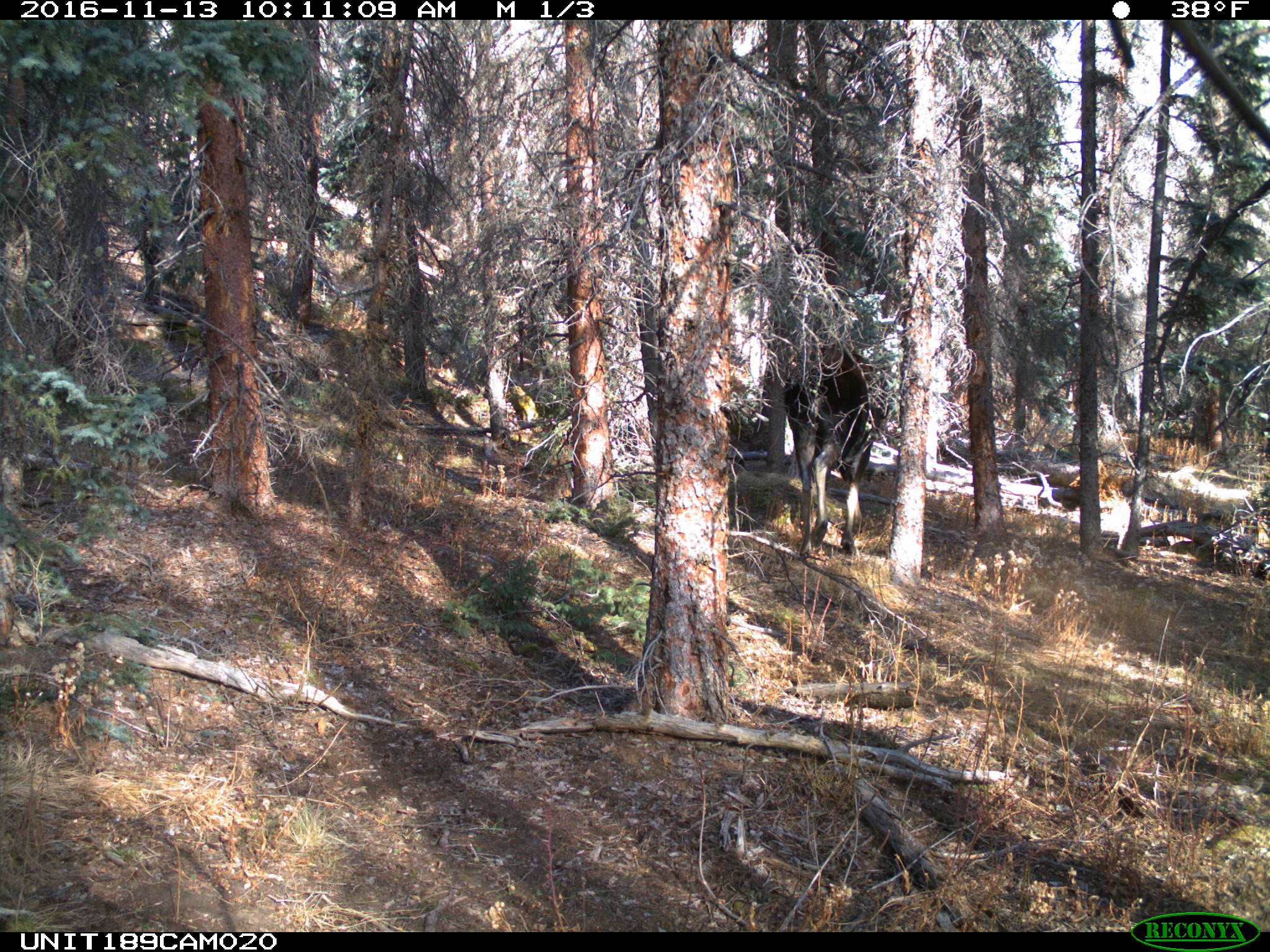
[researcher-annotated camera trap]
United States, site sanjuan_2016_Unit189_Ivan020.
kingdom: Animalia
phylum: Chordata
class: Mammalia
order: Artiodactyla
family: Cervidae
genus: Alces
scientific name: Alces alces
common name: moose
Alces alces (moose).